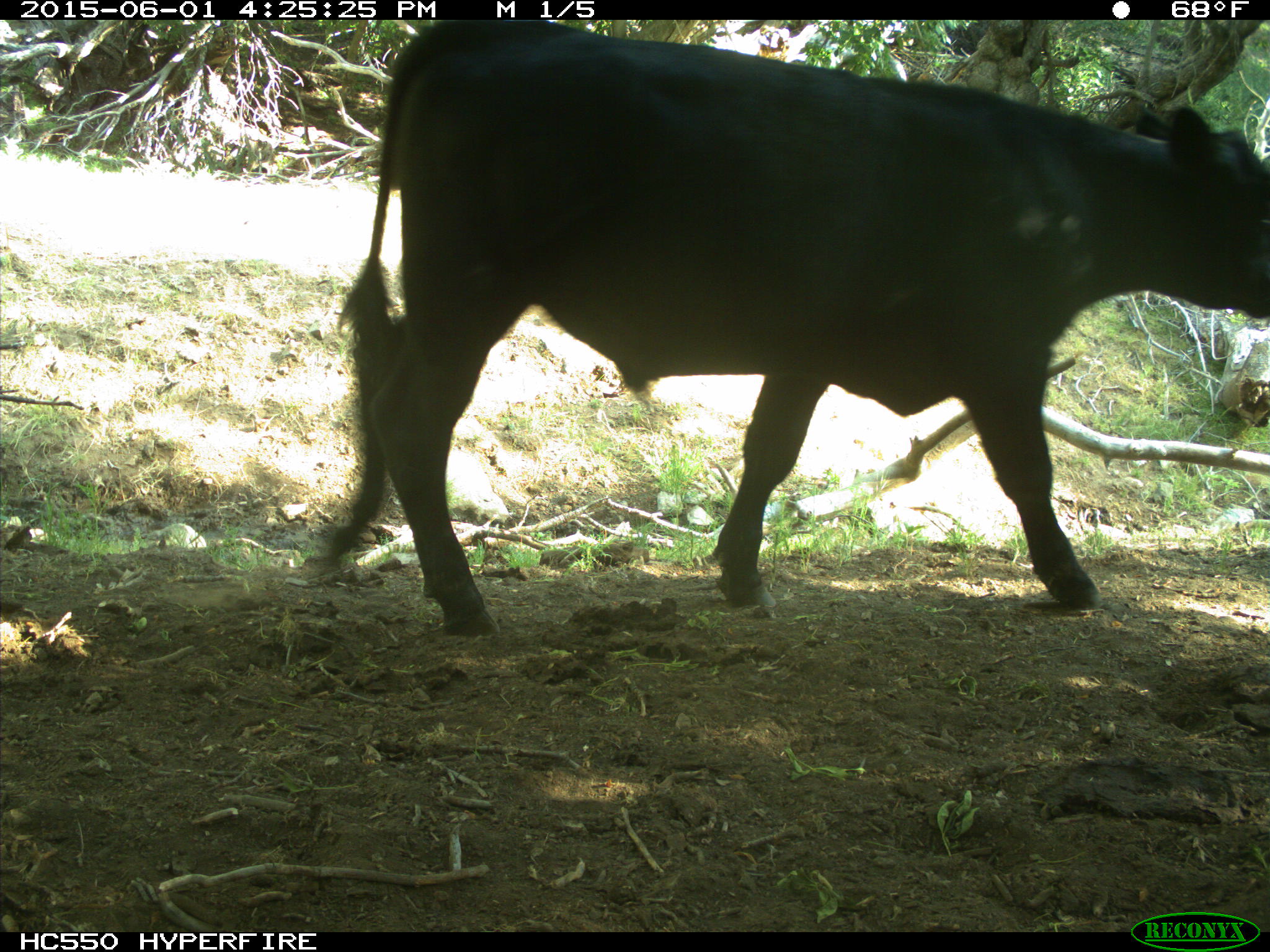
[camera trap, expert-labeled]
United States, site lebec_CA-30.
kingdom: Animalia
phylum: Chordata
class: Mammalia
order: Artiodactyla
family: Bovidae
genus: Bos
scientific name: Bos taurus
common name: domestic cow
Bos taurus (domestic cow).